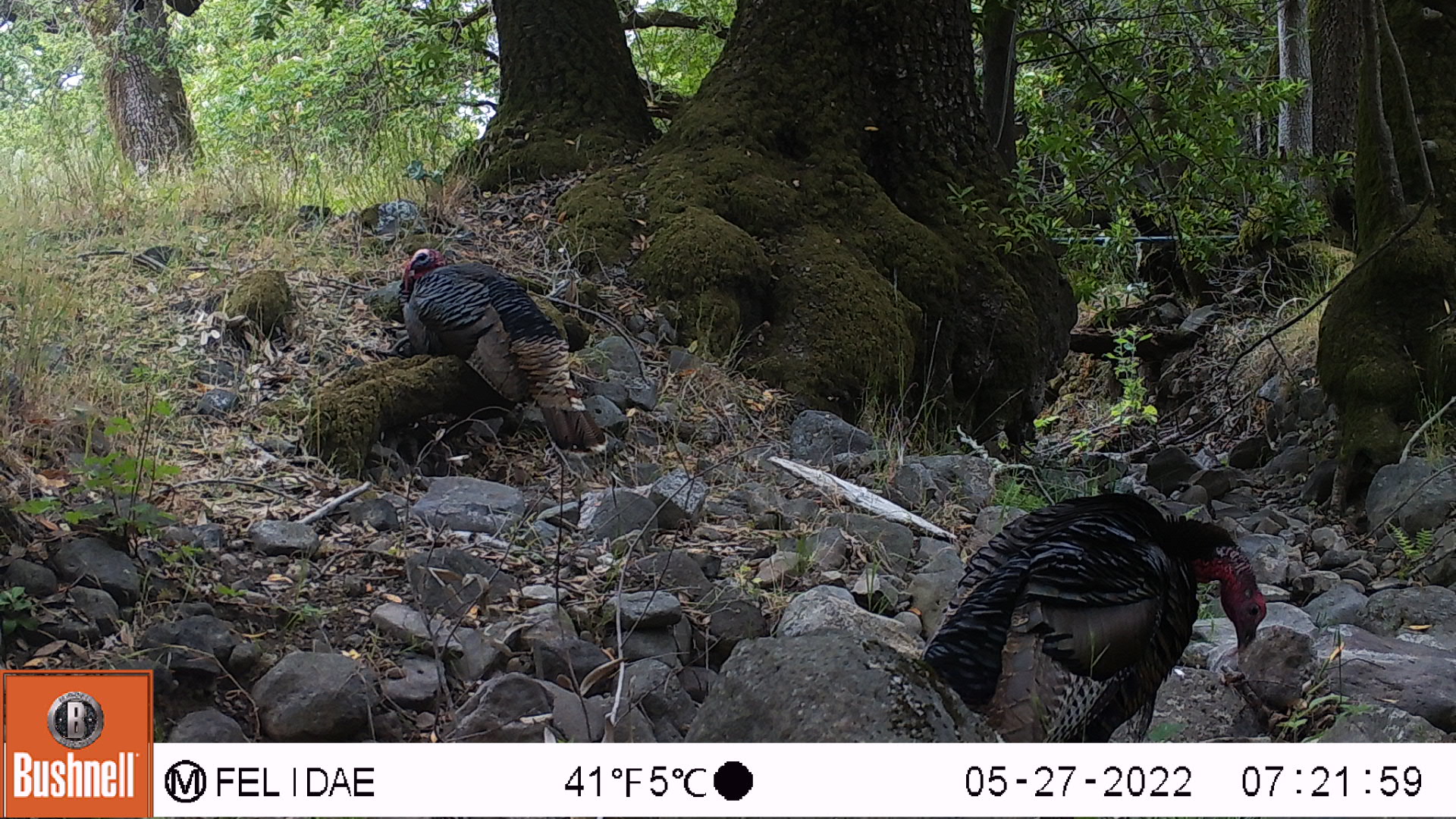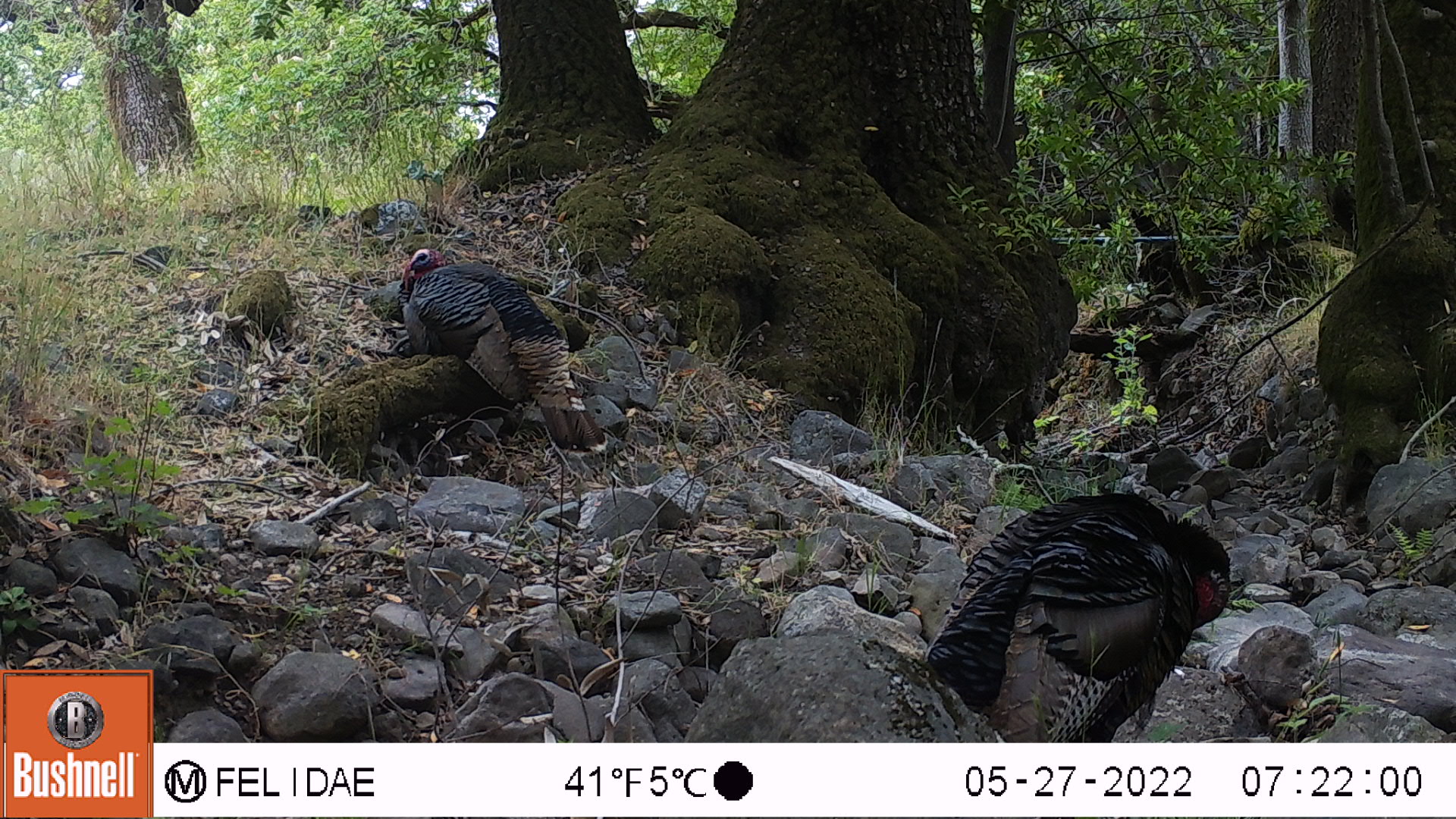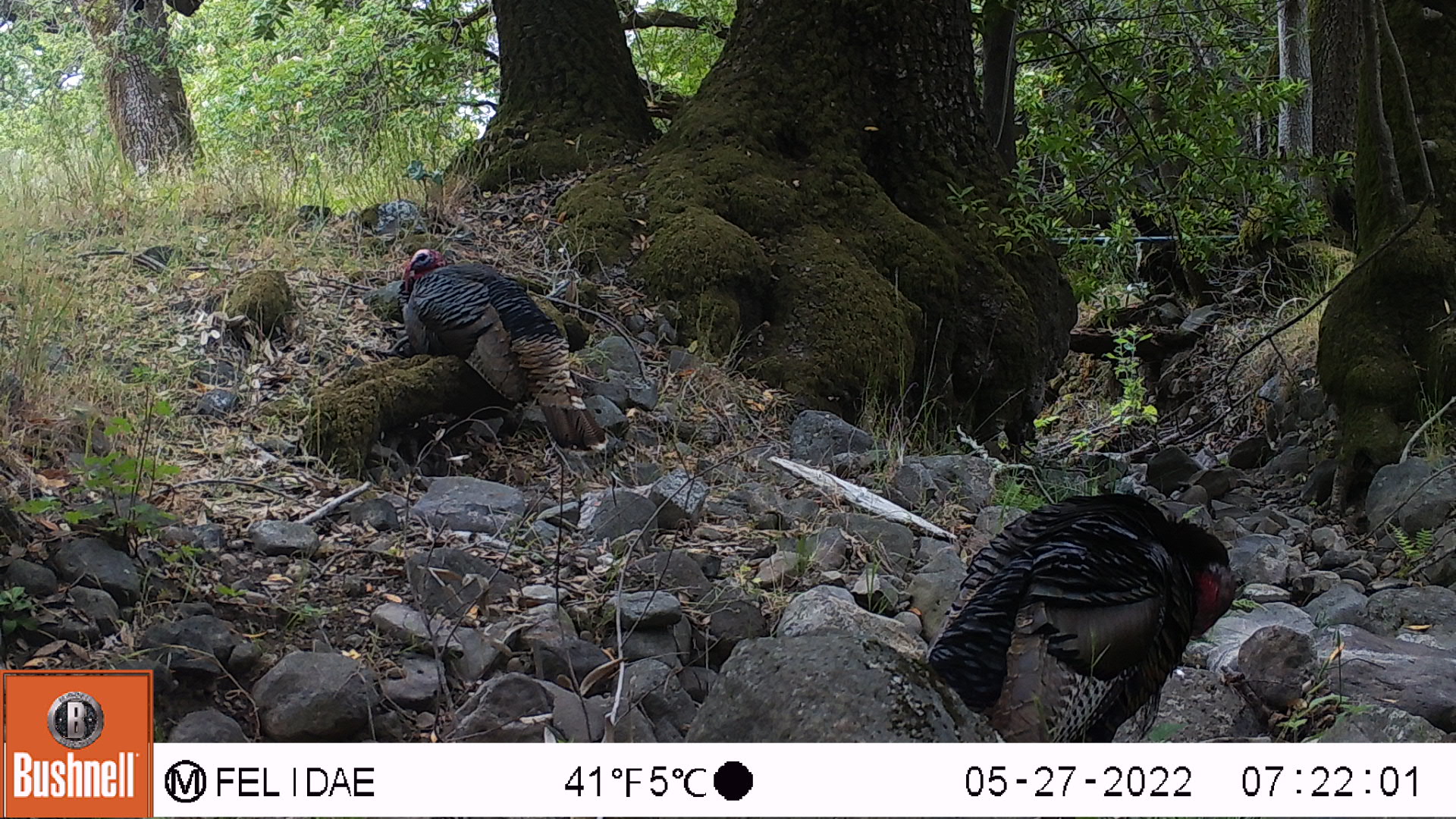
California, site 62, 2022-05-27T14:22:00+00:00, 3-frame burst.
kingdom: Animalia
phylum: Chordata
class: Aves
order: Galliformes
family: Phasianidae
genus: Meleagris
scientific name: Meleagris gallopavo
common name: turkey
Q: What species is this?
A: Turkey (Meleagris gallopavo).